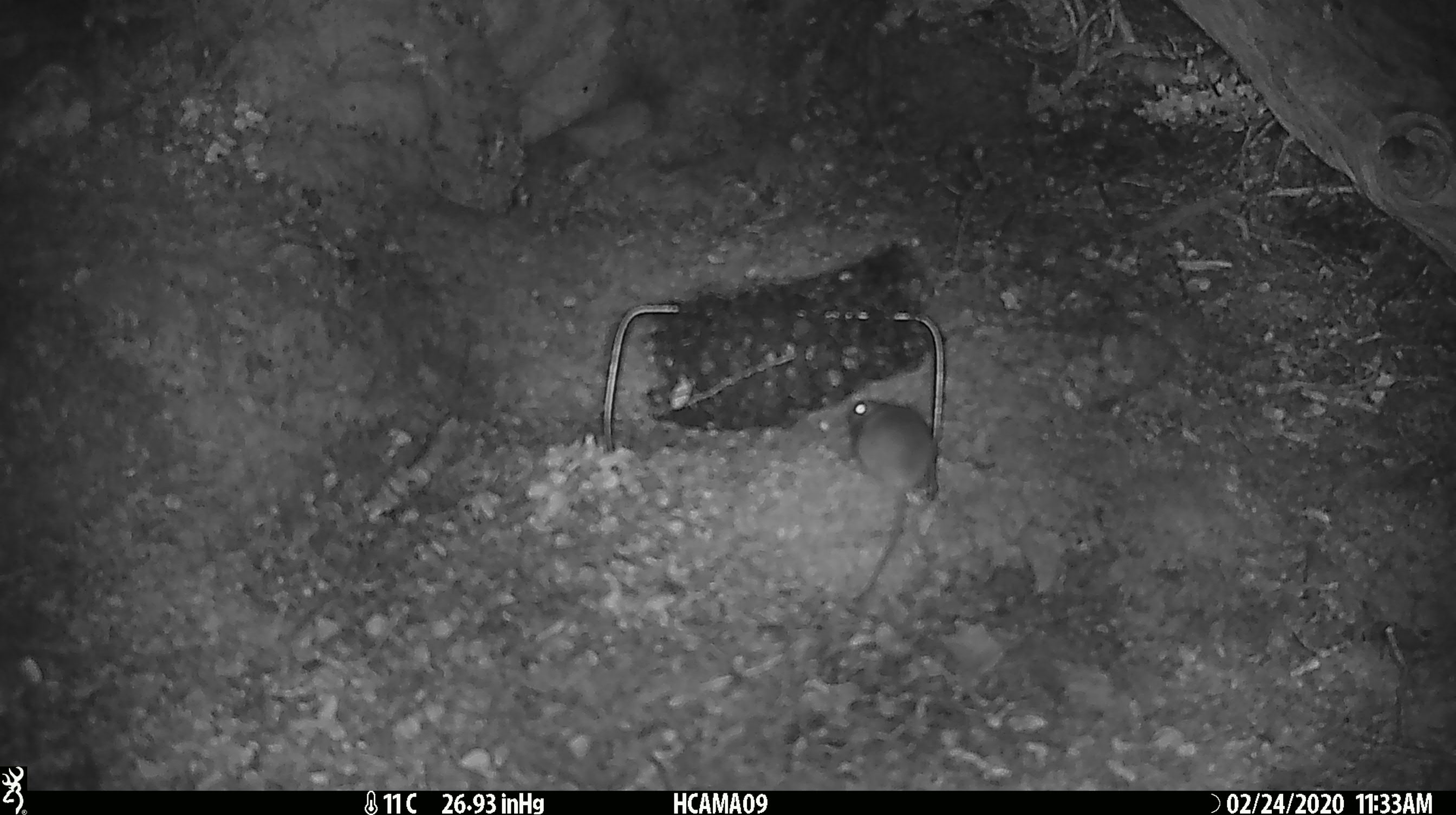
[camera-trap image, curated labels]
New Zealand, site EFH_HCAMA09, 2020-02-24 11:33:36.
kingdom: Animalia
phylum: Chordata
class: Mammalia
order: Rodentia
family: Muridae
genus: Mus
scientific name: Mus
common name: mouse